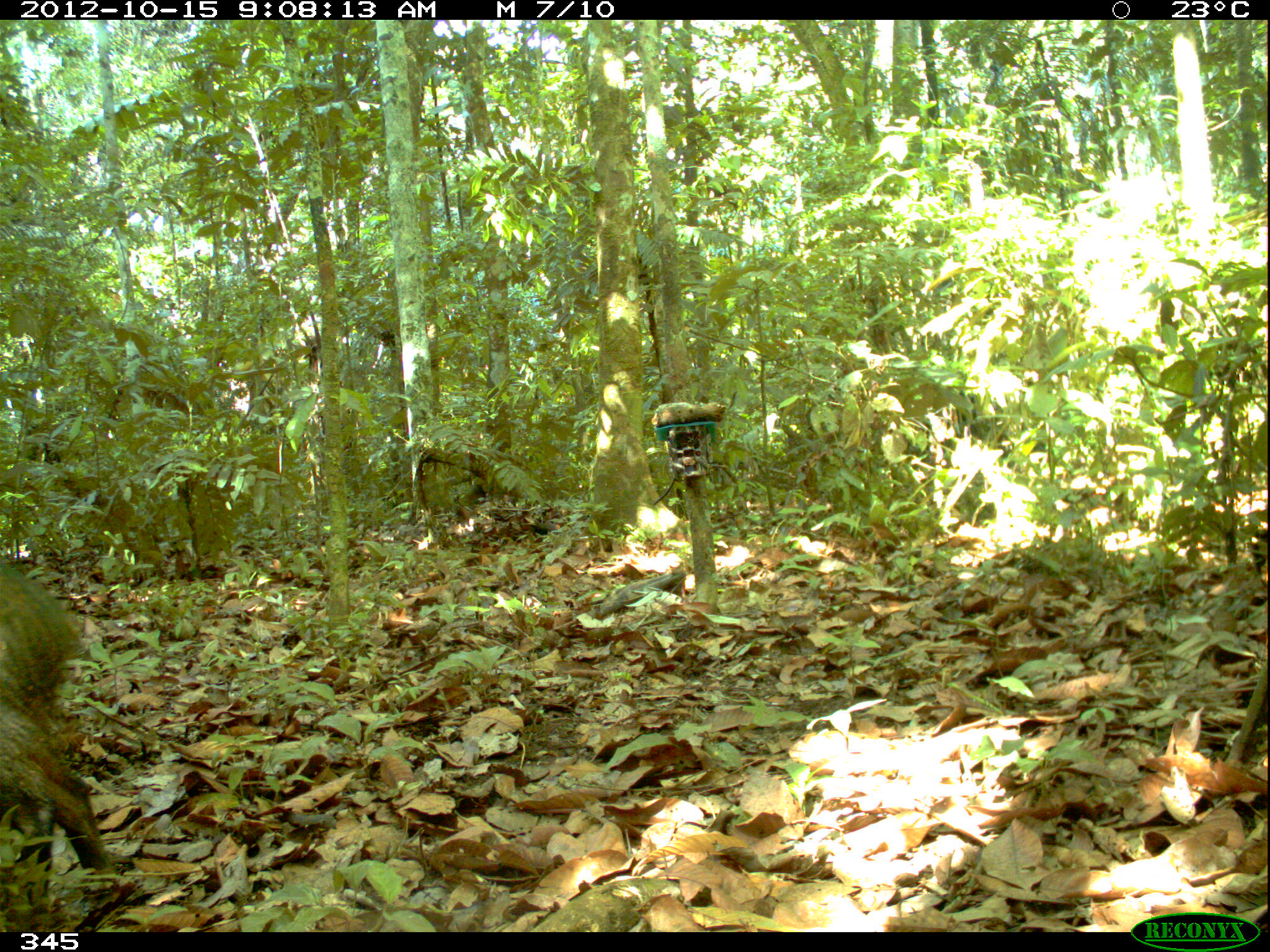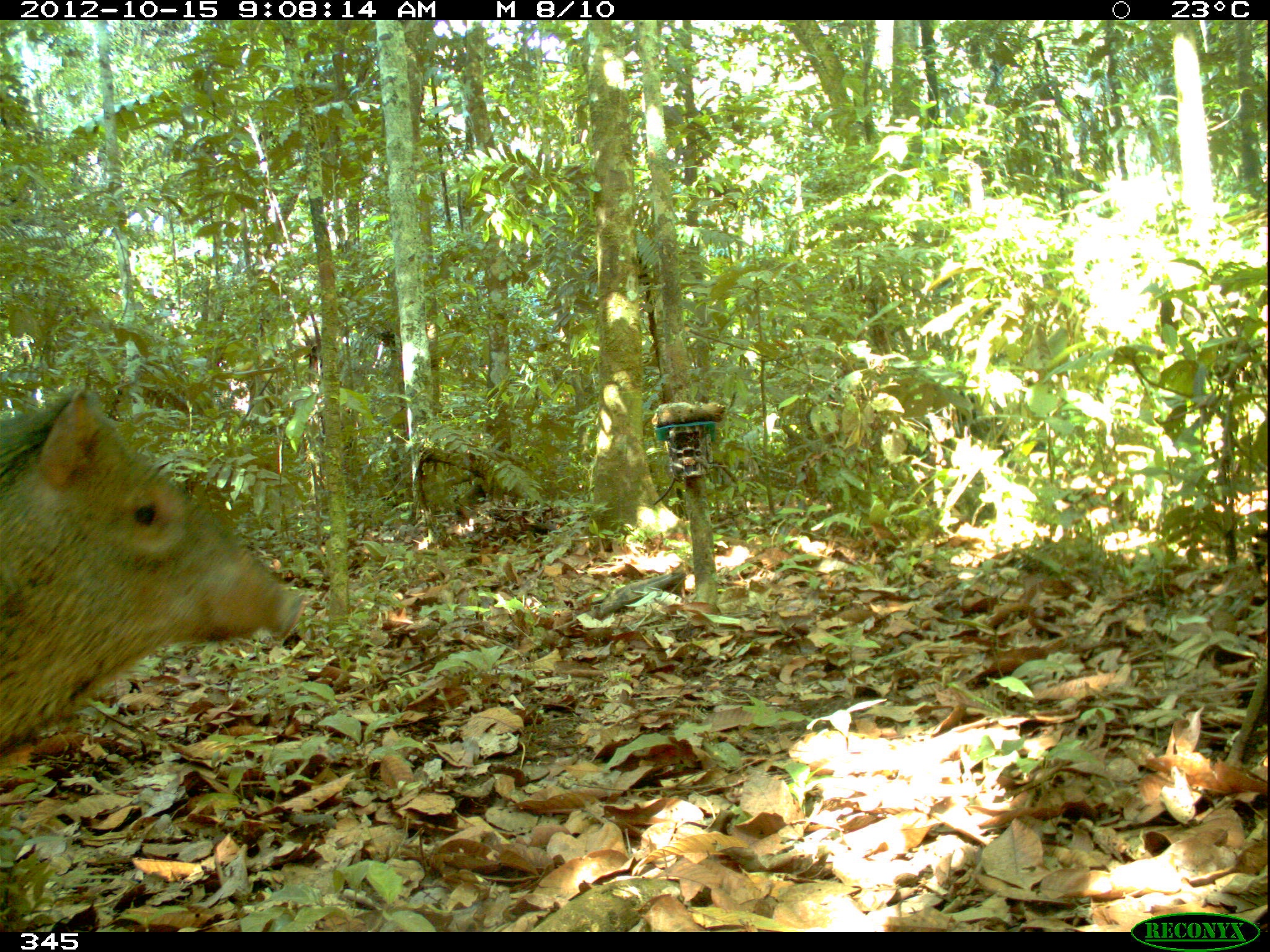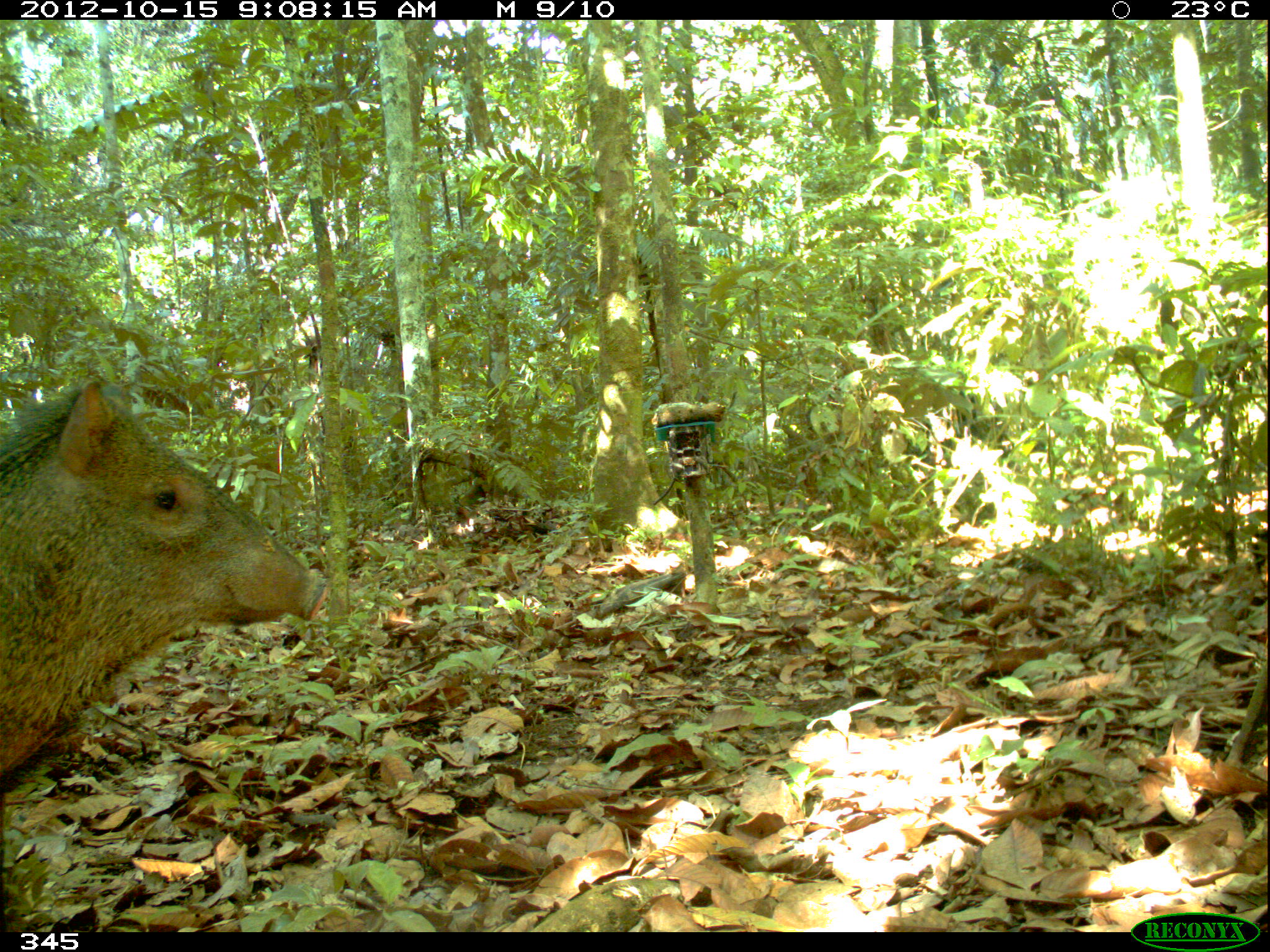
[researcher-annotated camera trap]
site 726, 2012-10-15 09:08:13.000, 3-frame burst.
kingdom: Animalia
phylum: Chordata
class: Mammalia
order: Artiodactyla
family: Tayassuidae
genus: Pecari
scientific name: Pecari tajacu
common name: collared peccary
Pecari tajacu (collared peccary).